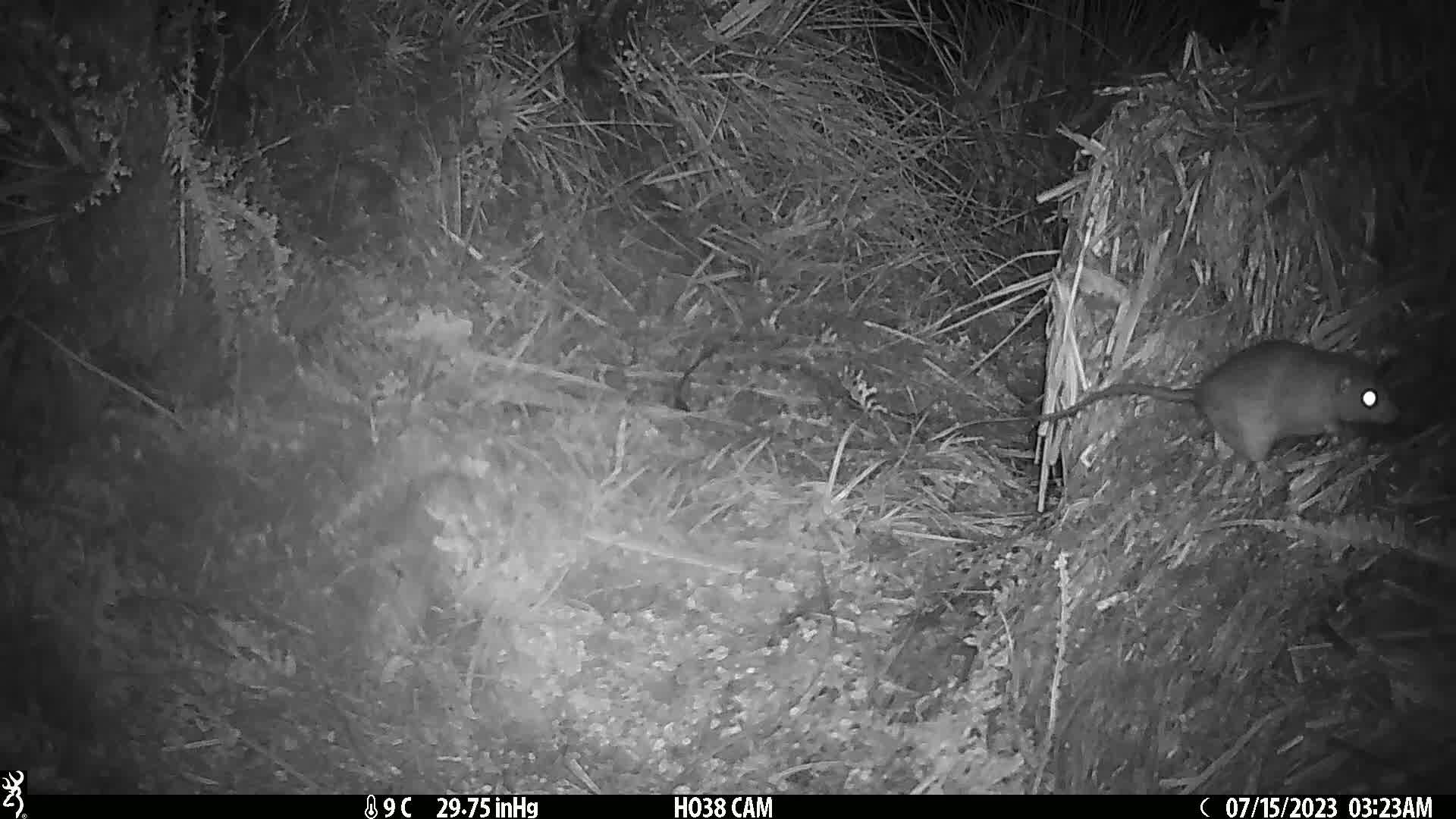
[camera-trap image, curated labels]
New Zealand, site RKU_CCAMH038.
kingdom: Animalia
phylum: Chordata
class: Mammalia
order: Rodentia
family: Muridae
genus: Rattus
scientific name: Rattus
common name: rat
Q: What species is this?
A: Rat (Rattus).